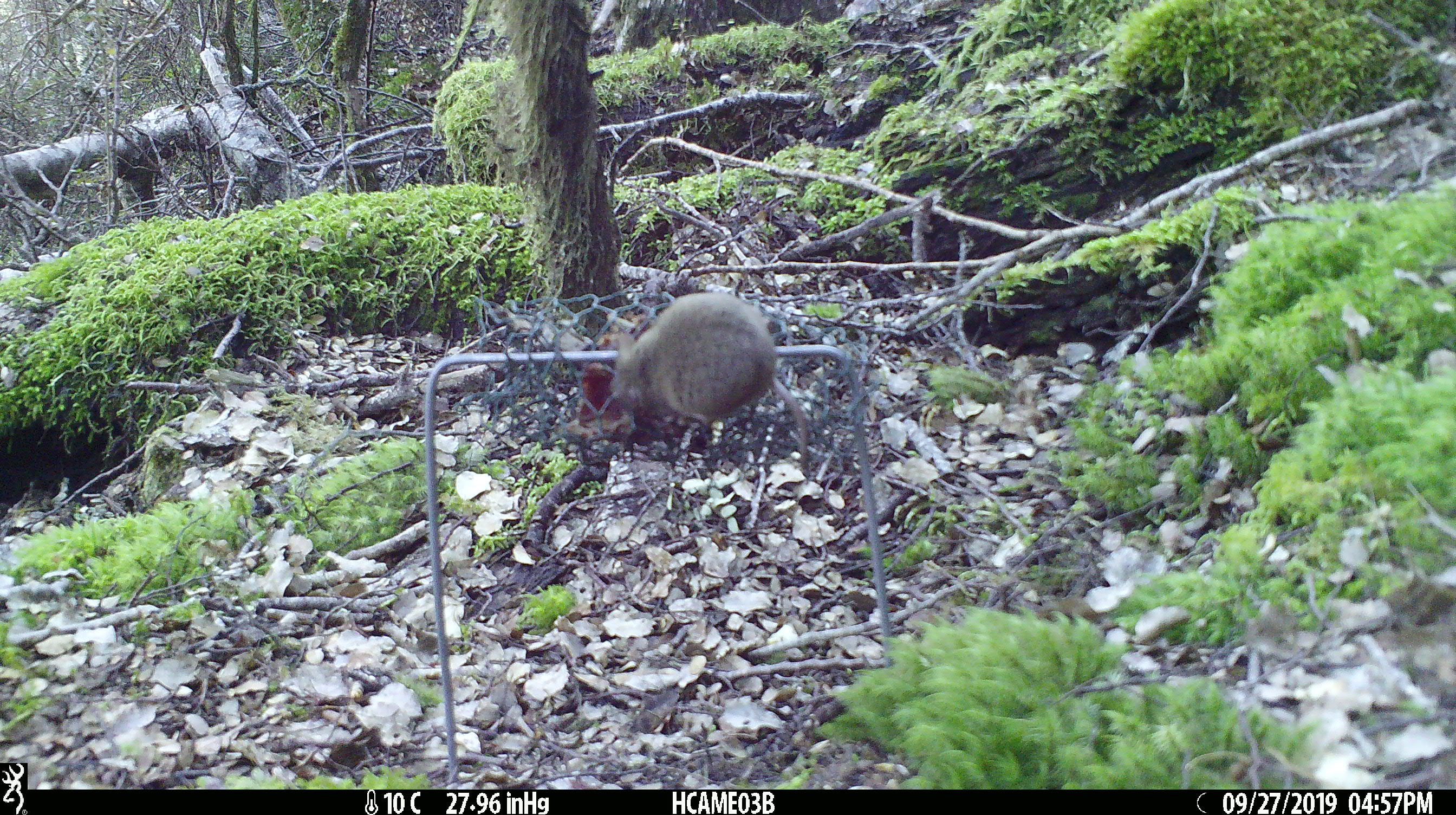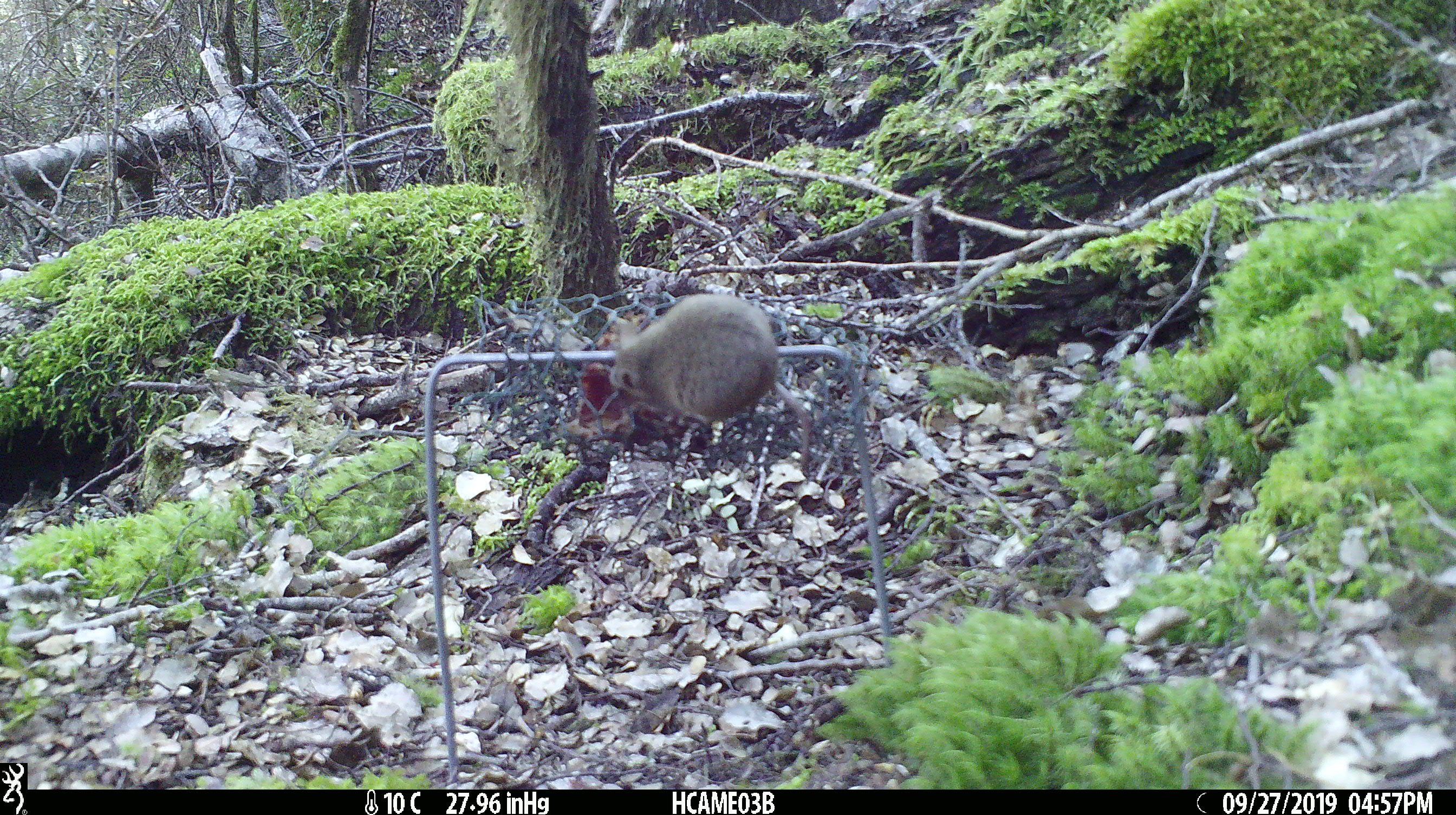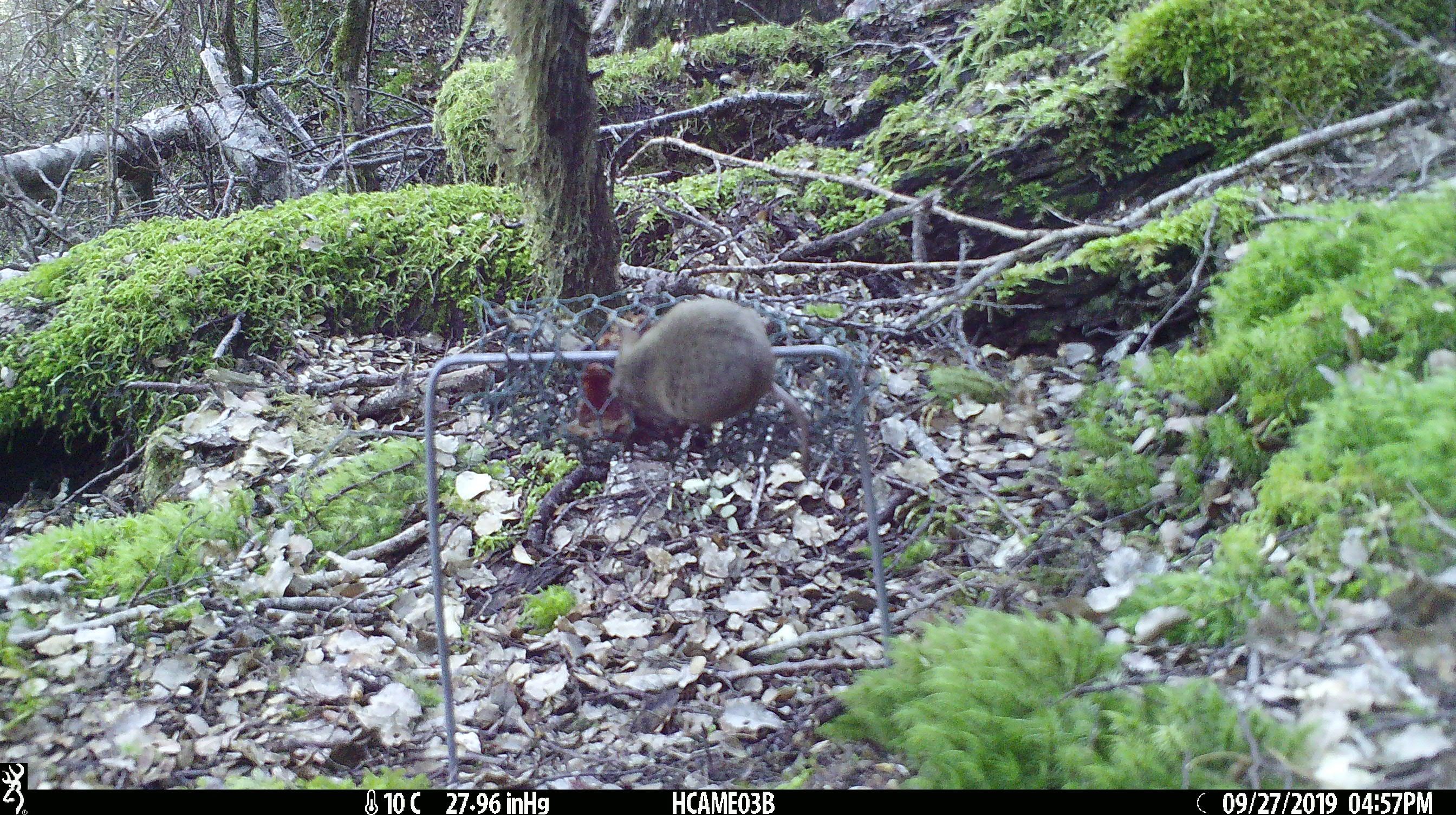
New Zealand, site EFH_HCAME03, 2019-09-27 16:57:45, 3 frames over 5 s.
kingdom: Animalia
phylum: Chordata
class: Mammalia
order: Rodentia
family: Muridae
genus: Mus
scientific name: Mus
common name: mouse